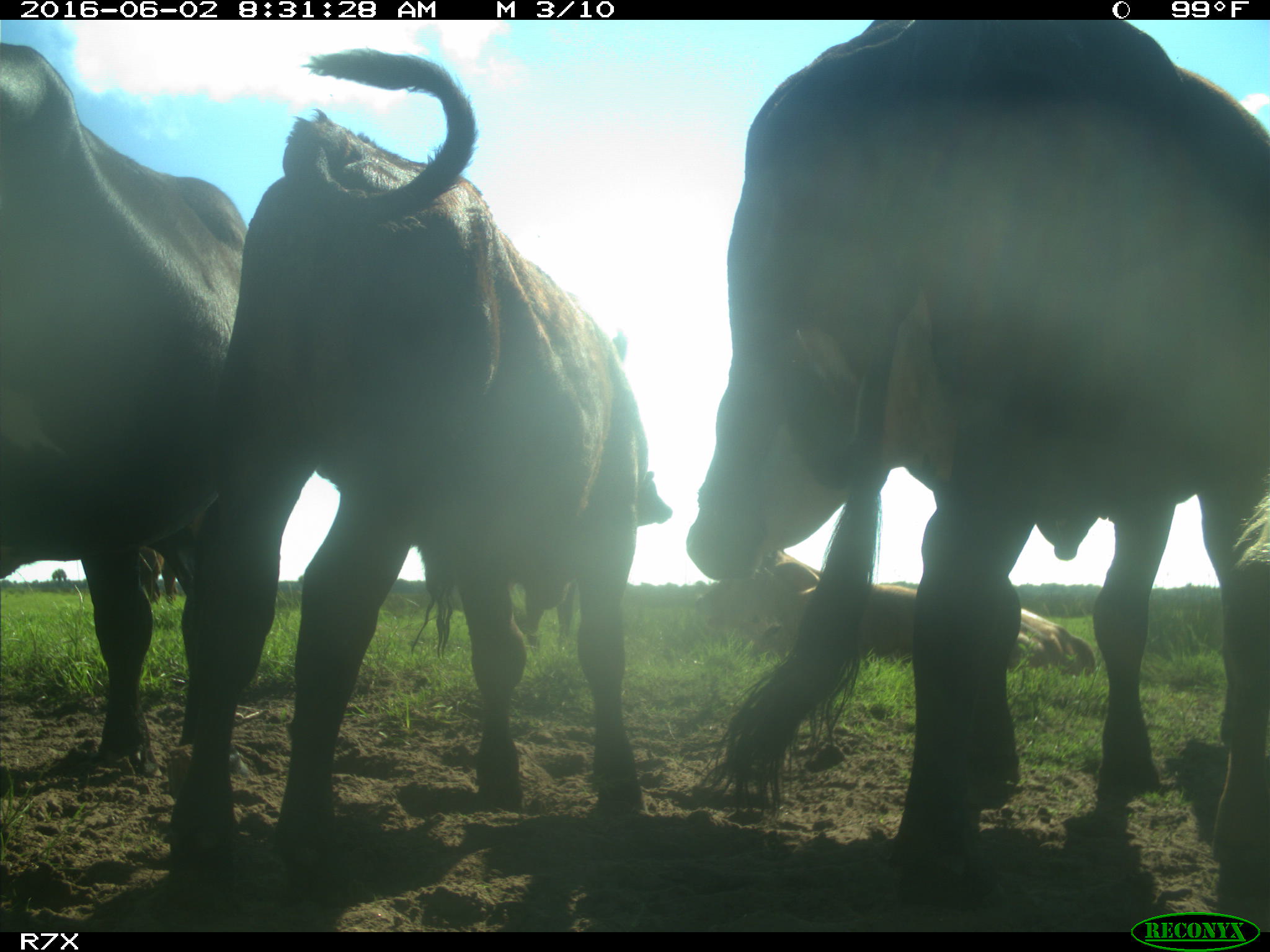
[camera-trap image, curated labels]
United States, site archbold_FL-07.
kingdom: Animalia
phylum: Chordata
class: Mammalia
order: Artiodactyla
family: Bovidae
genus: Bos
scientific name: Bos taurus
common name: domestic cow